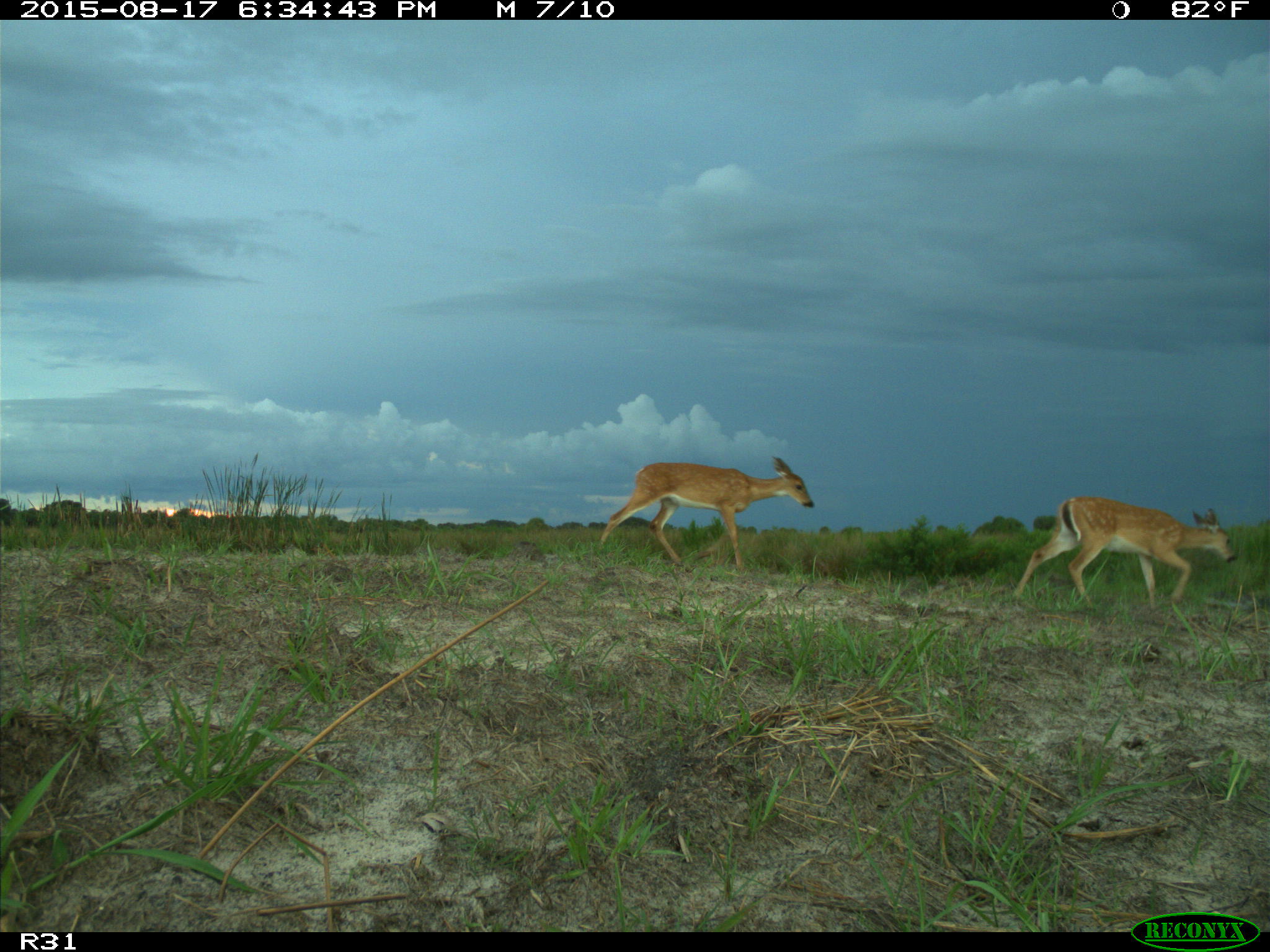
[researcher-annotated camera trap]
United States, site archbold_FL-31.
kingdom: Animalia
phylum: Chordata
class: Mammalia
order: Artiodactyla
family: Cervidae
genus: Odocoileus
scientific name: Odocoileus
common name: deer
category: unidentified deer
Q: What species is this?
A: Unidentified deer (deer) (Odocoileus).